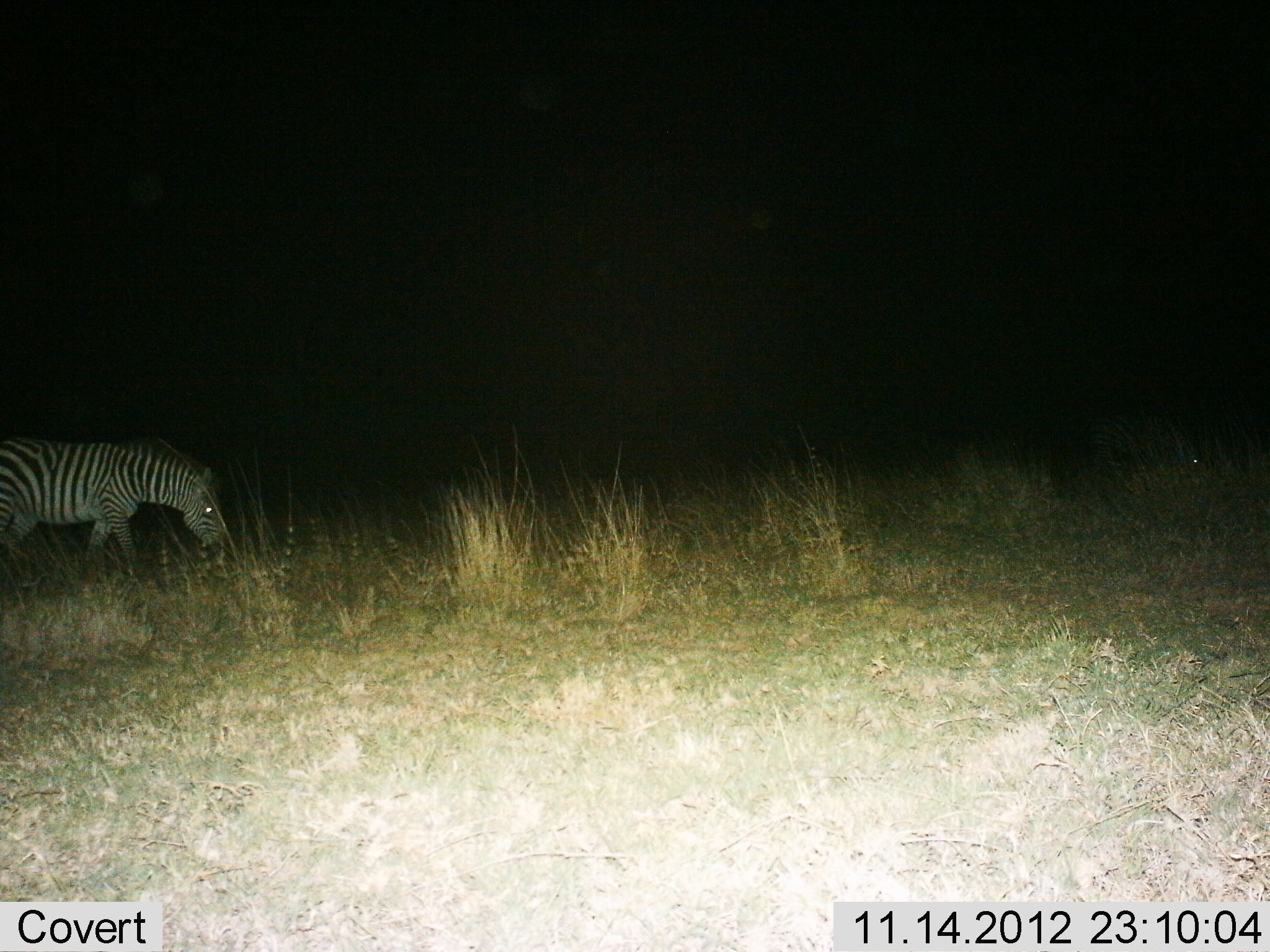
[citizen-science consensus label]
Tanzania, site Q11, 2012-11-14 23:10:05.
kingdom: Animalia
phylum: Chordata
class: Mammalia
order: Perissodactyla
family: Equidae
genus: Equus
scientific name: Equus quagga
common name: plains zebra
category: zebra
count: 1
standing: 30%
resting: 0%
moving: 40%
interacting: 0%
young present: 0%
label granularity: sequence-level